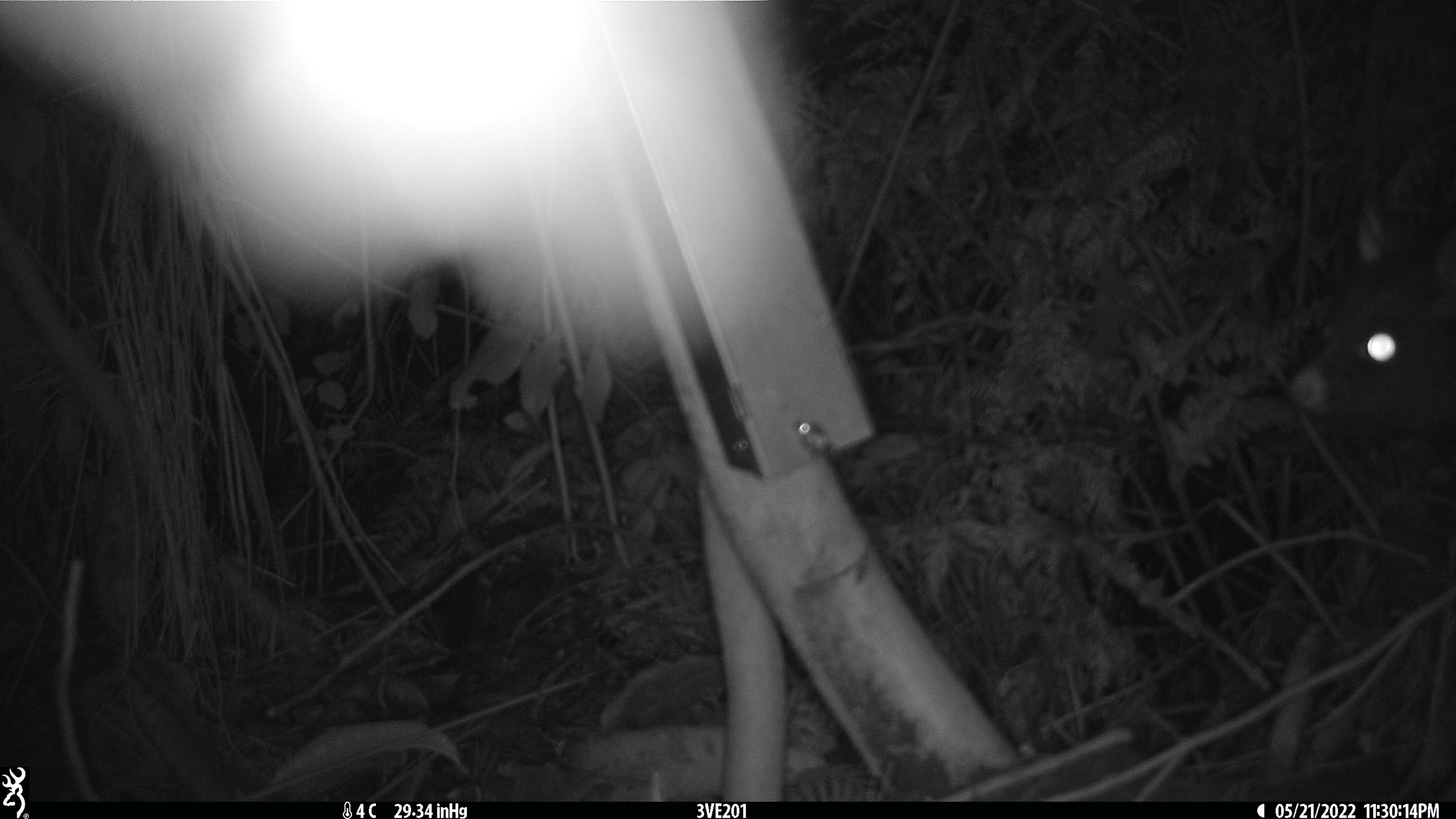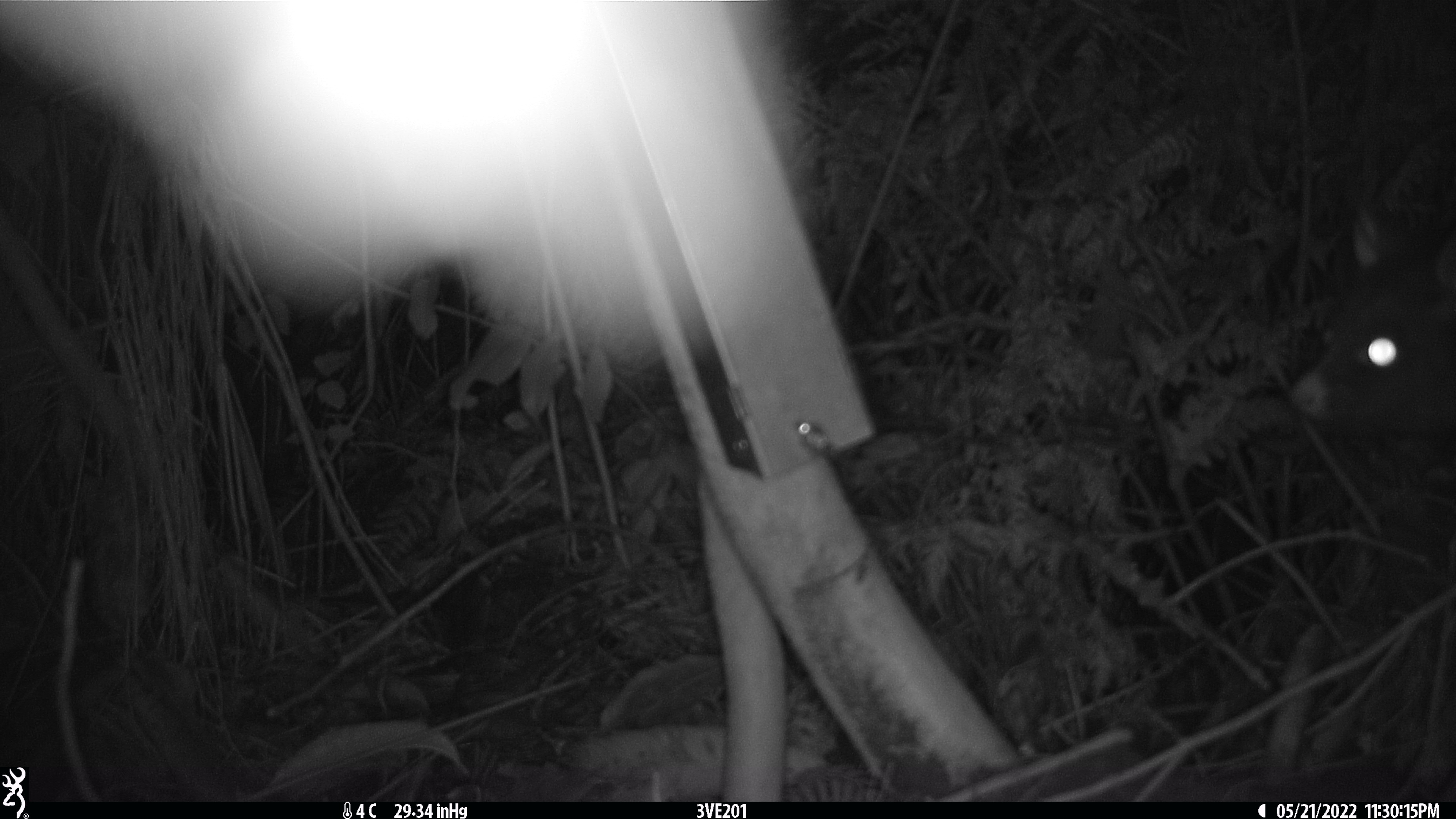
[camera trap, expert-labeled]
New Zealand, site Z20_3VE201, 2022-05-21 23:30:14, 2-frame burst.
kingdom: Animalia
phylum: Chordata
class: Mammalia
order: Diprotodontia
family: Phalangeridae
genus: Trichosurus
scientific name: Trichosurus vulpecula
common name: common brushtail possum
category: possum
Possum (common brushtail possum) (Trichosurus vulpecula).